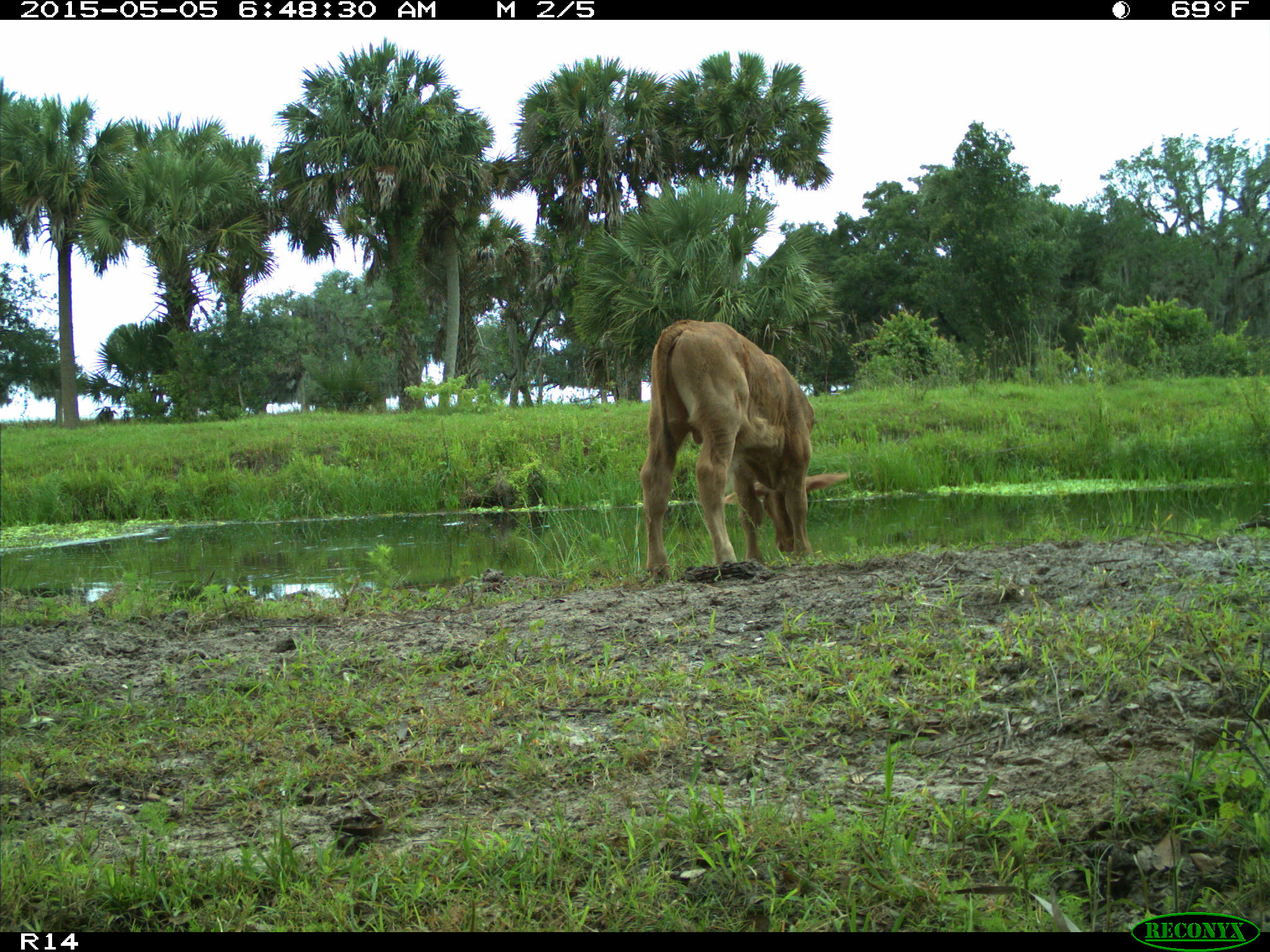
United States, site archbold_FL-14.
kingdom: Animalia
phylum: Chordata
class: Mammalia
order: Artiodactyla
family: Bovidae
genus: Bos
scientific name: Bos taurus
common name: domestic cow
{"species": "Bos taurus (domestic cow)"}